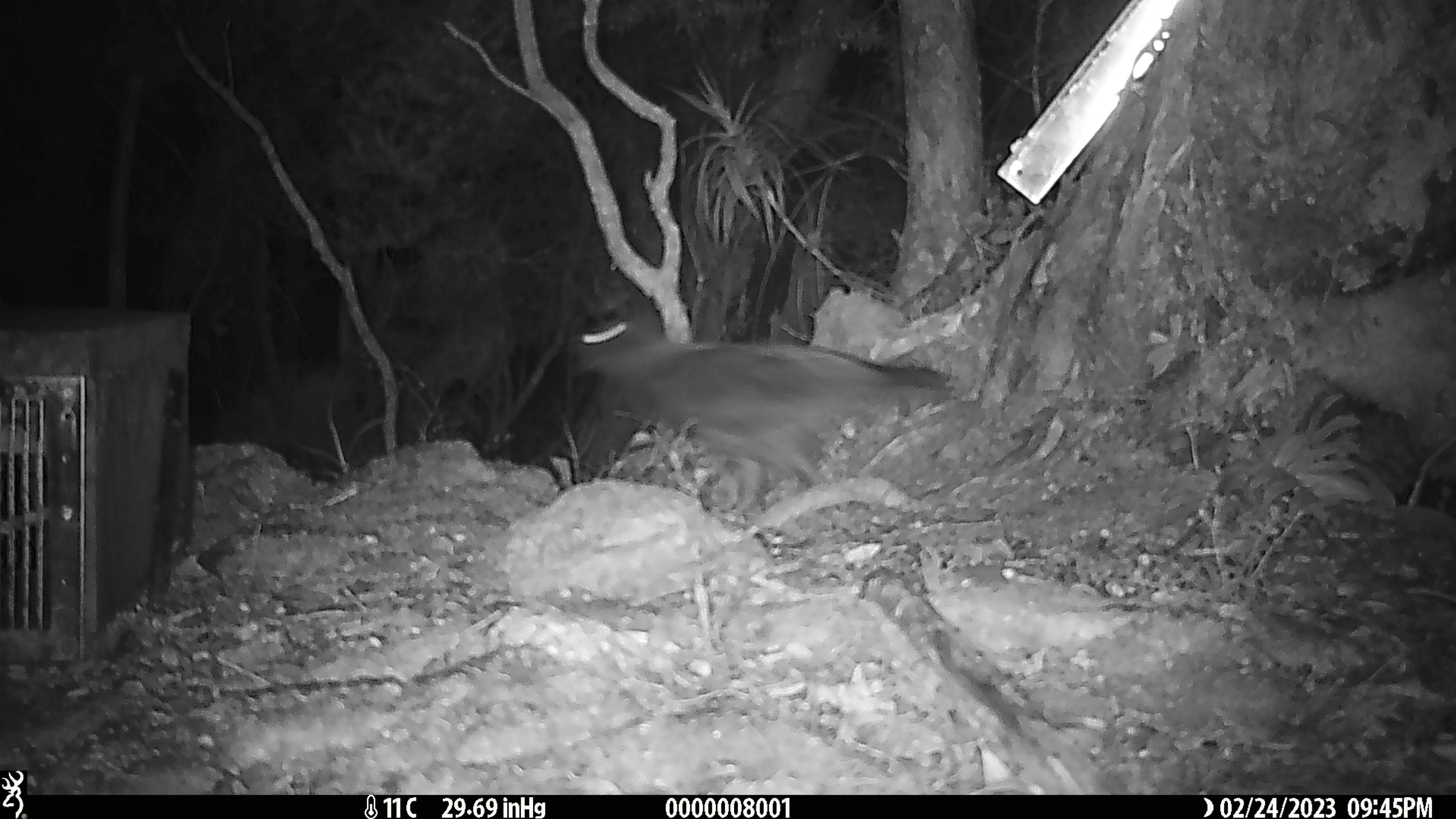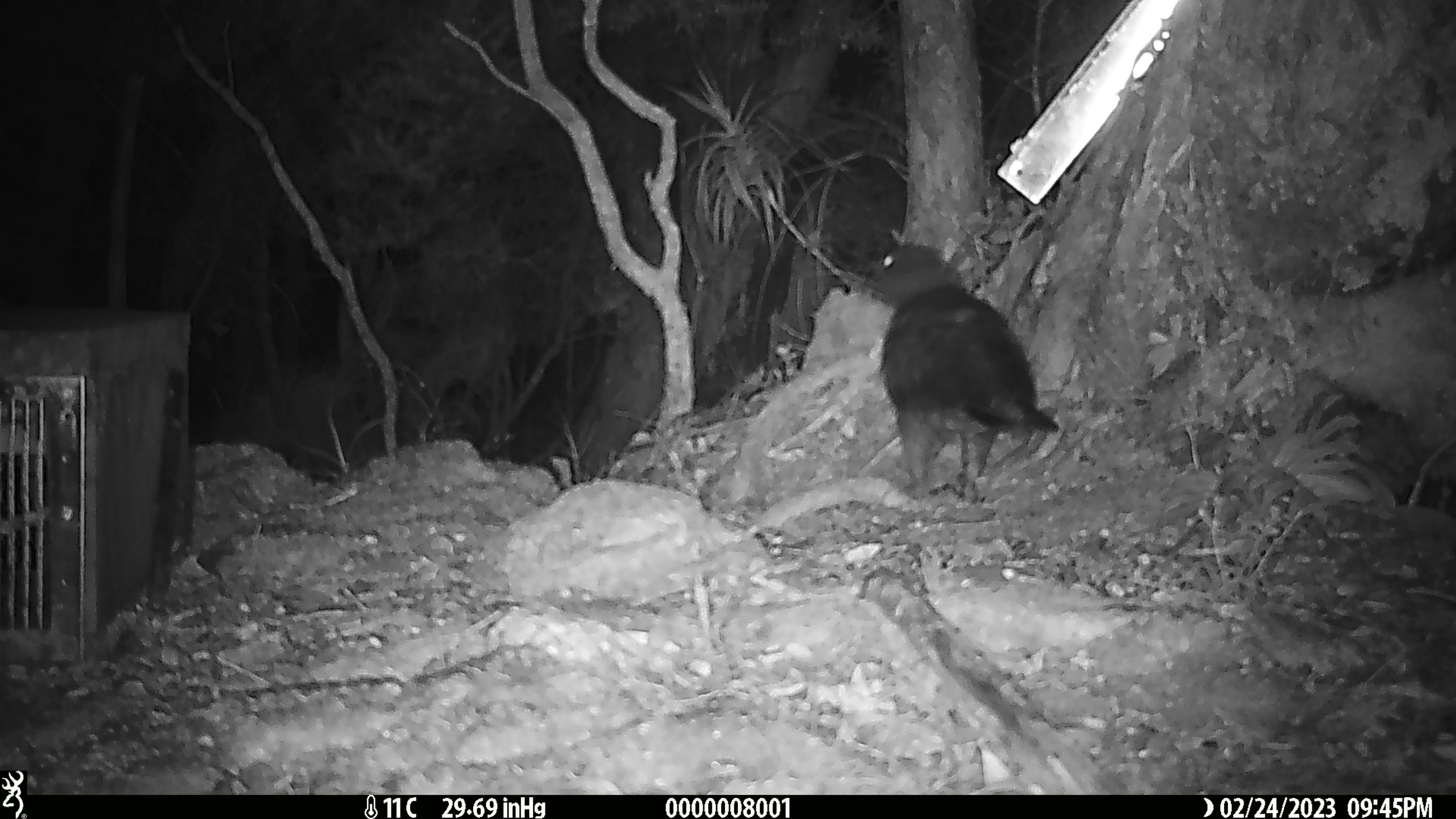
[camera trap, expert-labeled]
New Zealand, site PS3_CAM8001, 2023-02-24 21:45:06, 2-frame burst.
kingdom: Animalia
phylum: Chordata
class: Aves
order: Psittaciformes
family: Strigopidae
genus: Nestor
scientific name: Nestor notabilis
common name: kea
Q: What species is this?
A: Kea (Nestor notabilis).